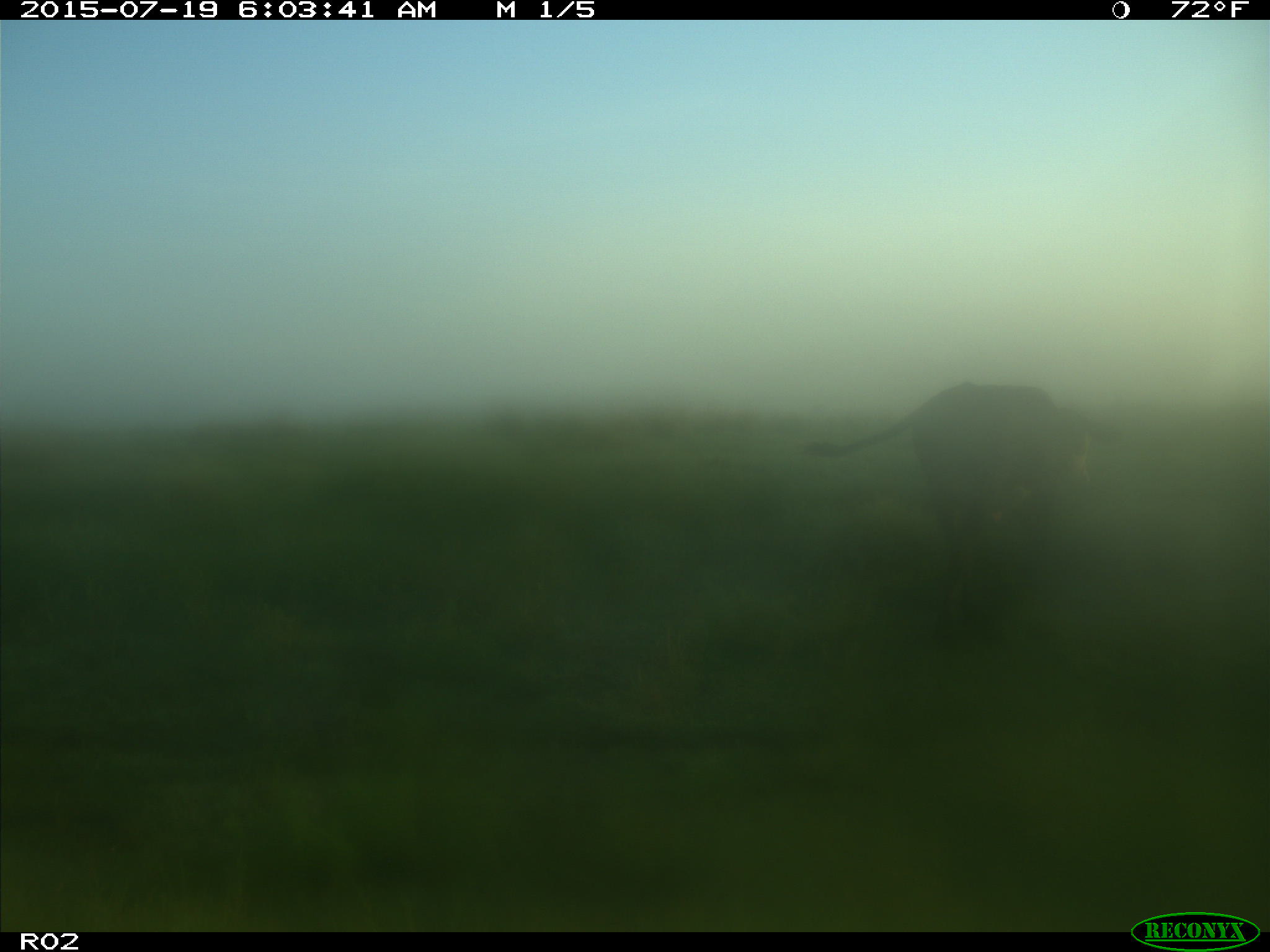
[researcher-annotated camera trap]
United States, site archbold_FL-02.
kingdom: Animalia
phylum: Chordata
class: Mammalia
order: Artiodactyla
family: Bovidae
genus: Bos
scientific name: Bos taurus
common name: domestic cow